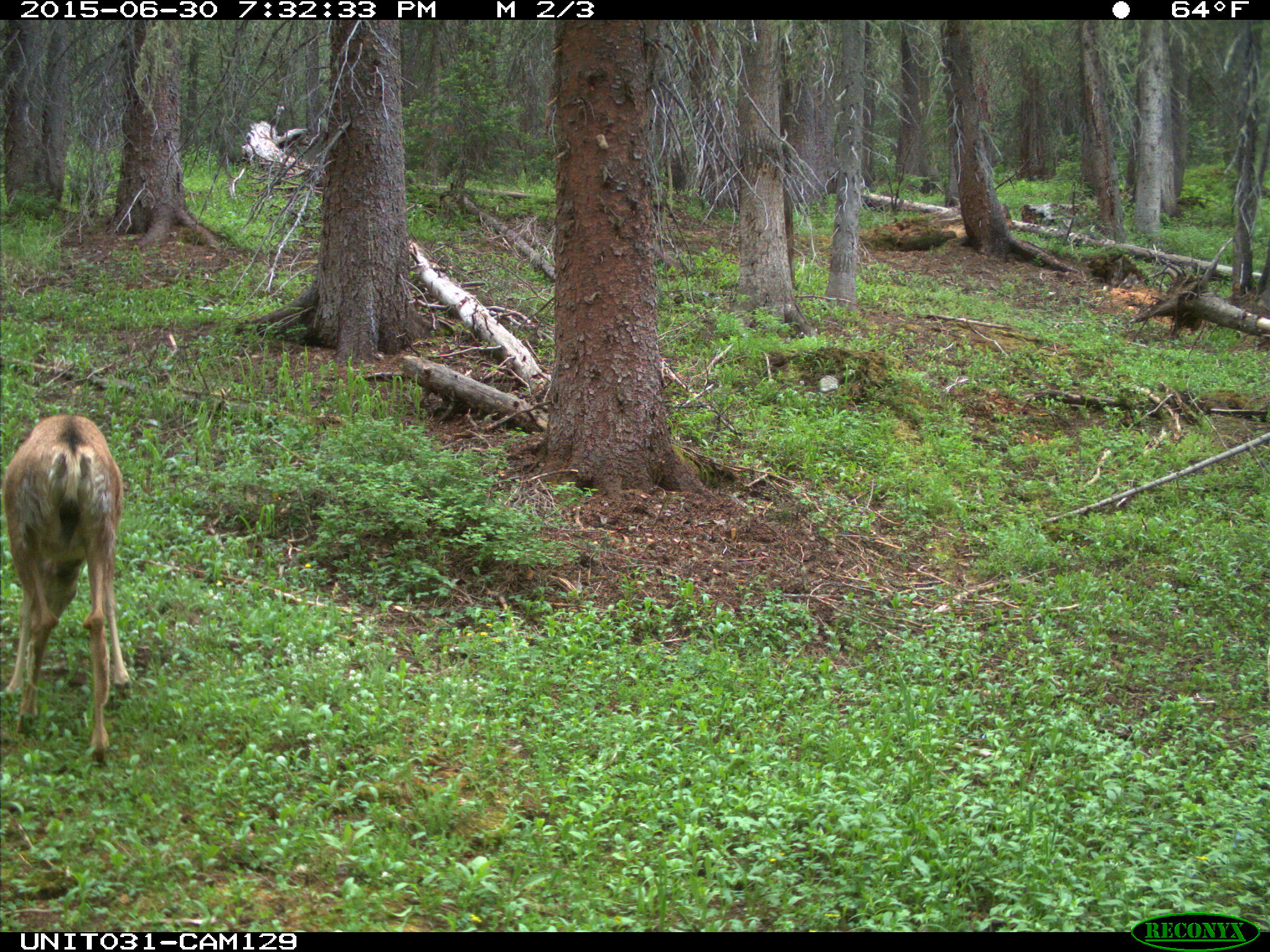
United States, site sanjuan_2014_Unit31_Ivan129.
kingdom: Animalia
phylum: Chordata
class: Mammalia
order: Artiodactyla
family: Cervidae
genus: Odocoileus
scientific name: Odocoileus hemionus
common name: mule deer